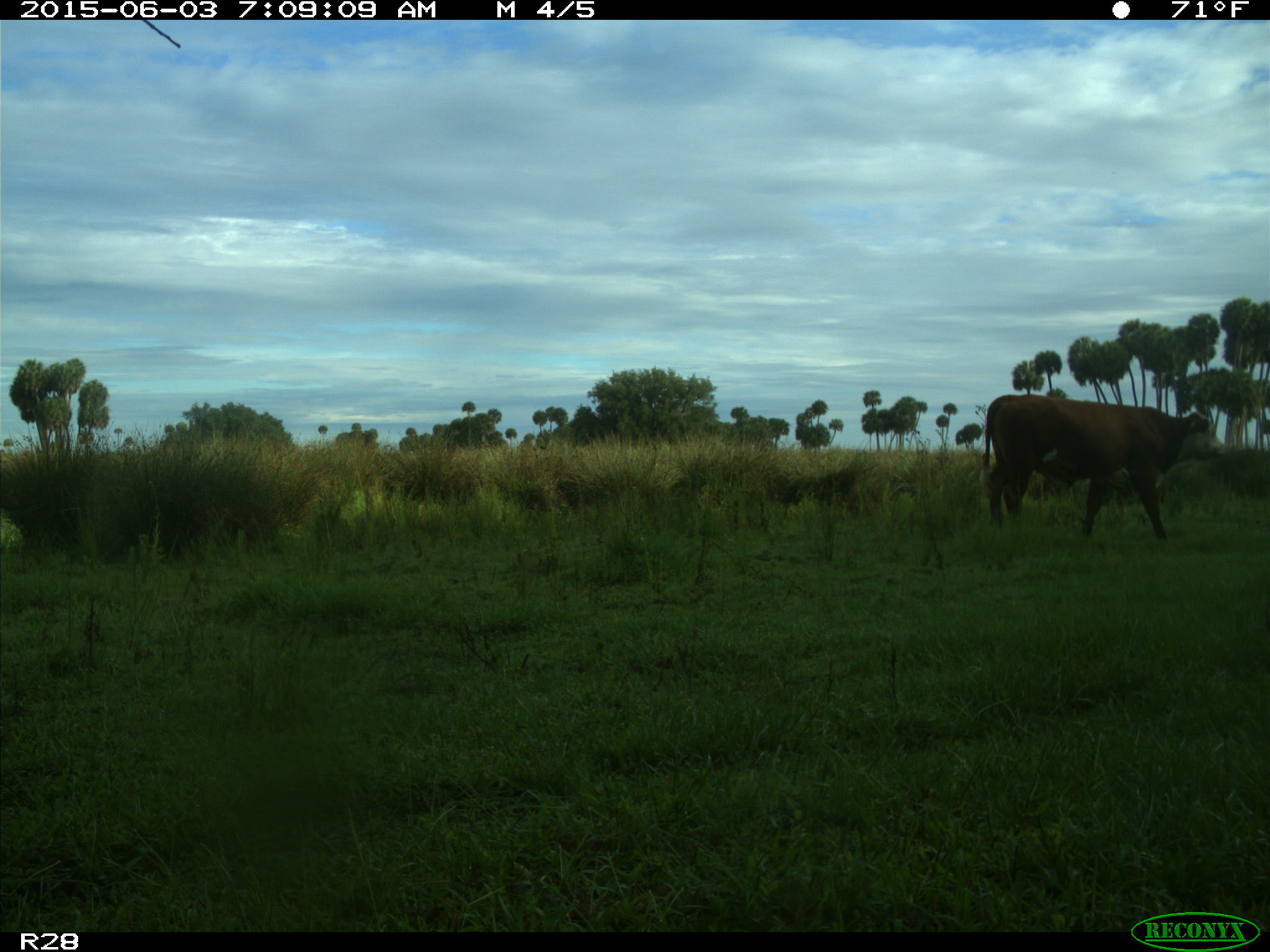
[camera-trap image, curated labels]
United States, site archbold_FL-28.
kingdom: Animalia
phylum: Chordata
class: Mammalia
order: Artiodactyla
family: Bovidae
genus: Bos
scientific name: Bos taurus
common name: domestic cow